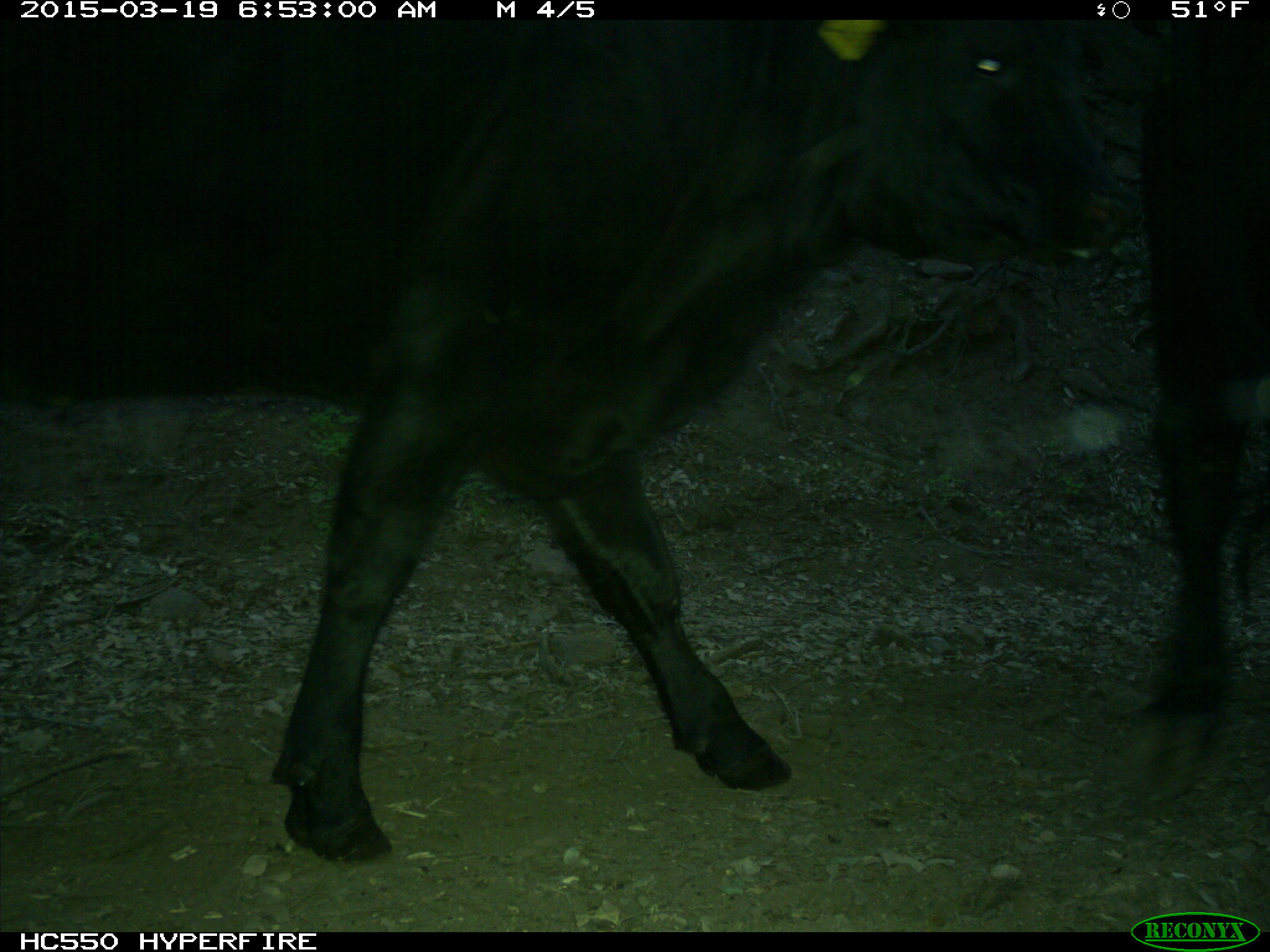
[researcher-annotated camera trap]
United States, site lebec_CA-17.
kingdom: Animalia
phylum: Chordata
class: Mammalia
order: Artiodactyla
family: Bovidae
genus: Bos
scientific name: Bos taurus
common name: domestic cow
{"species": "Bos taurus (domestic cow)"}